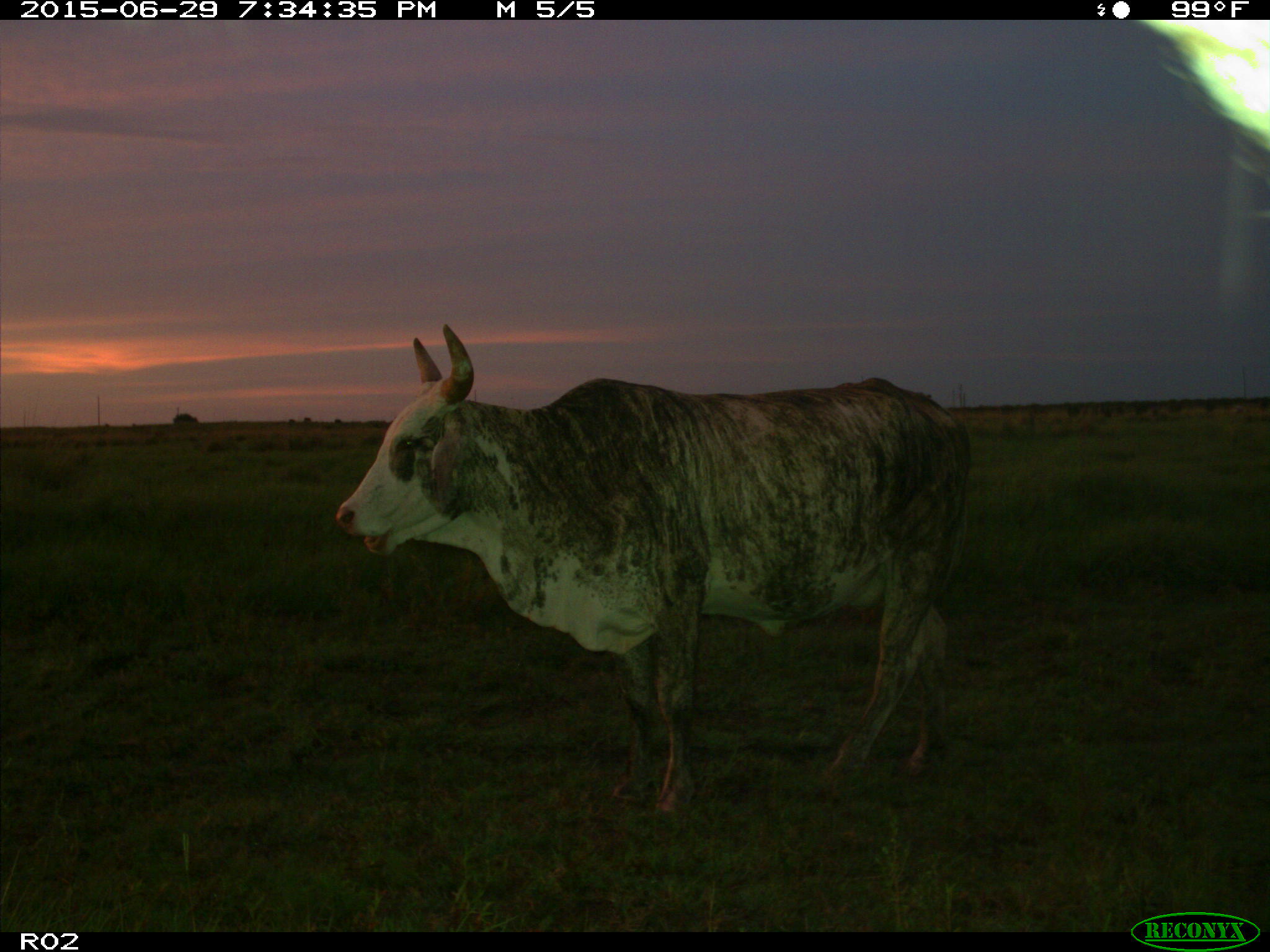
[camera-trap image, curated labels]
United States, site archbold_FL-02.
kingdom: Animalia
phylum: Chordata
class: Mammalia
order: Artiodactyla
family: Bovidae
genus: Bos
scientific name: Bos taurus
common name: domestic cow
Bos taurus (domestic cow).